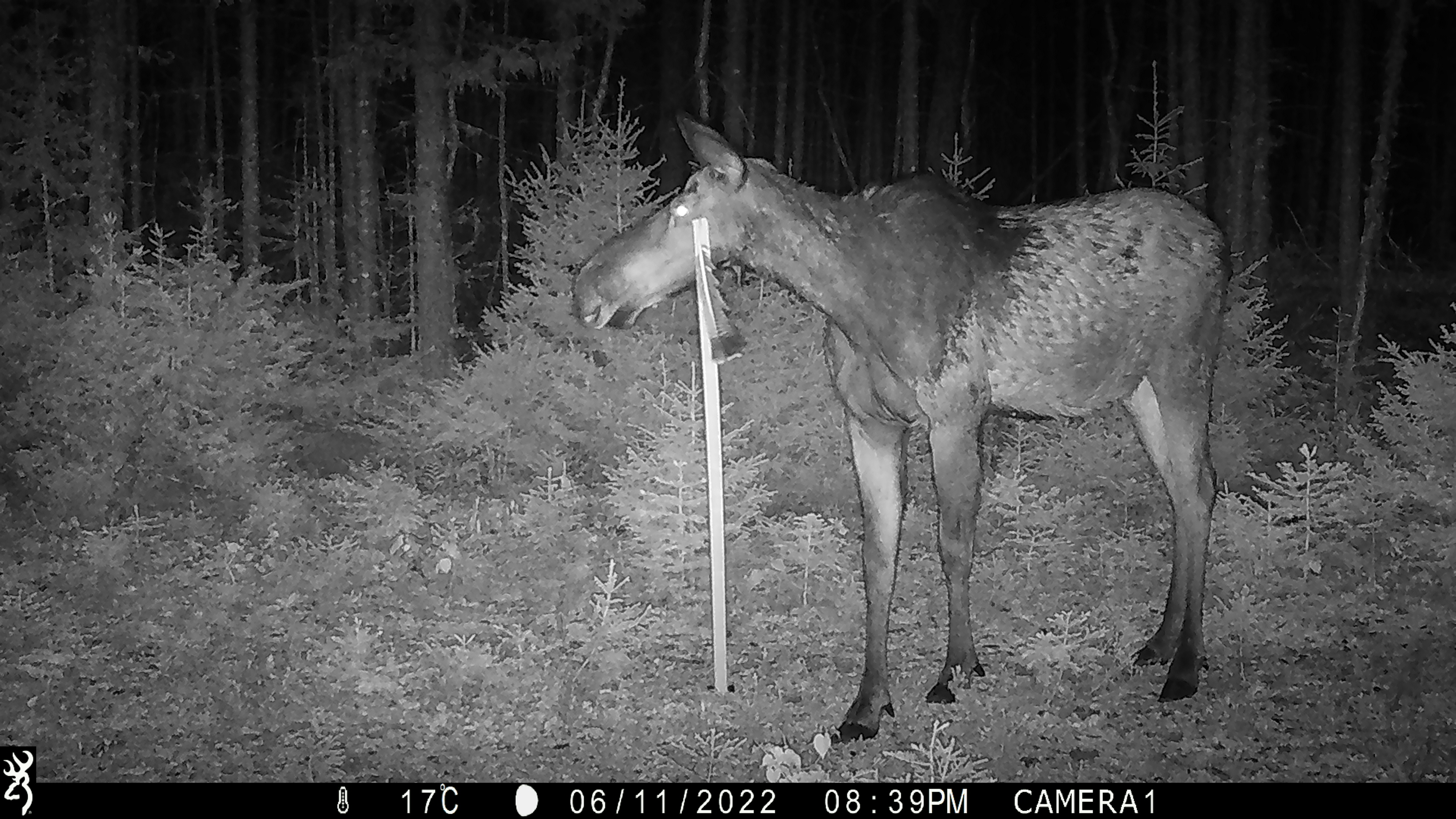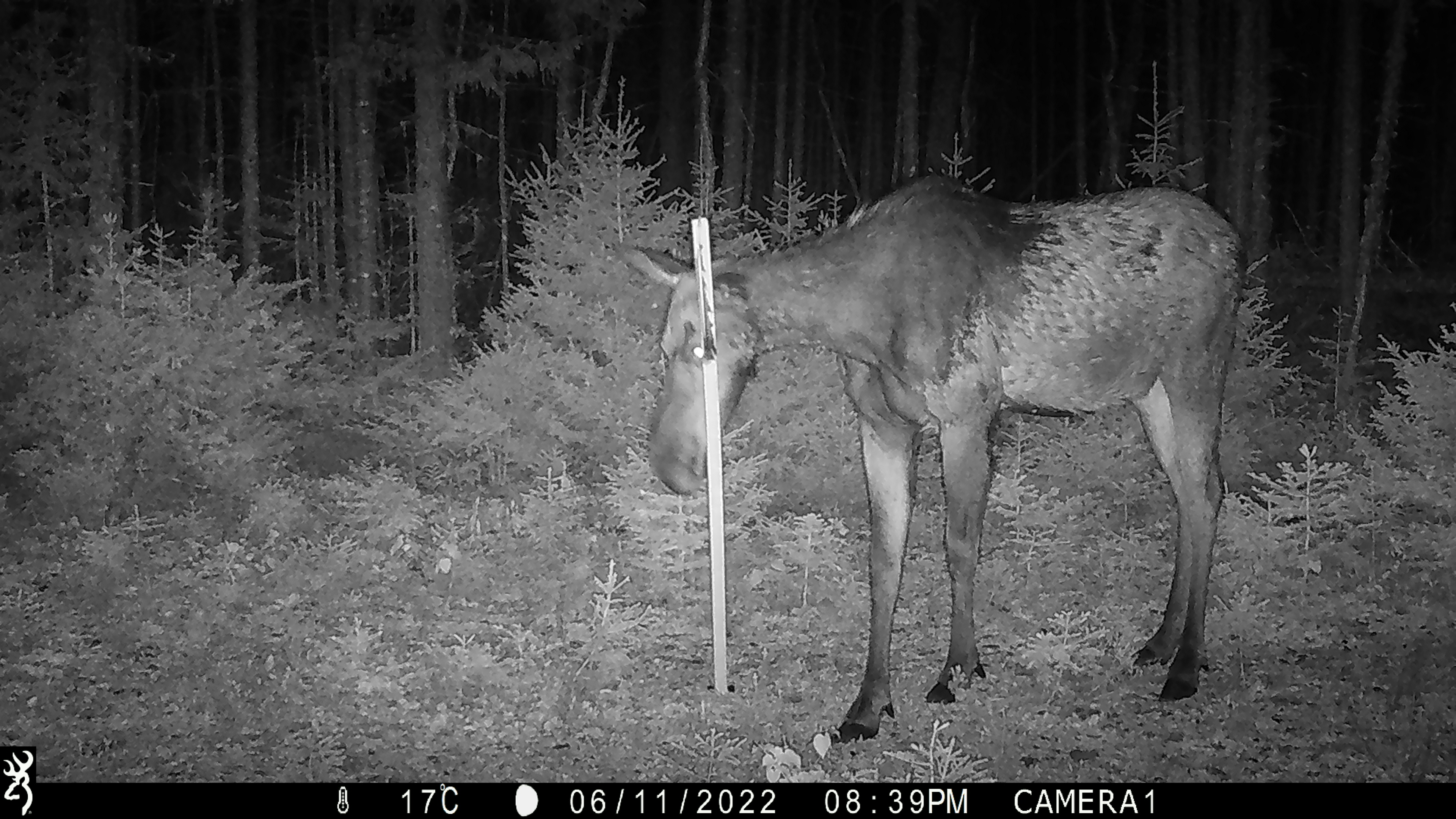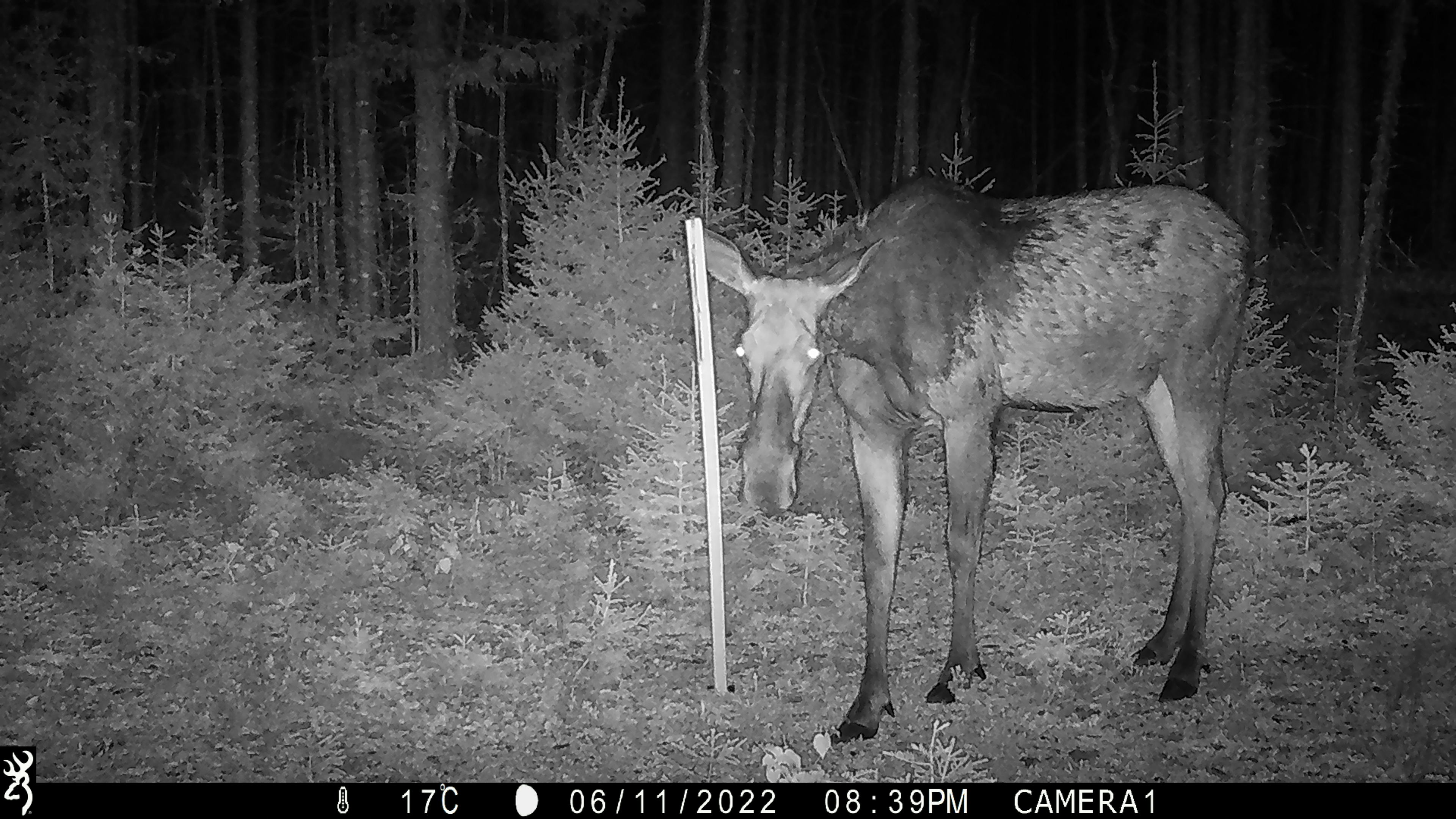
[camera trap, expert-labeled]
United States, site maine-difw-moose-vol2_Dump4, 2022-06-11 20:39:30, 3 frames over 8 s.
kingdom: Animalia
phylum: Chordata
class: Mammalia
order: Artiodactyla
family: Cervidae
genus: Alces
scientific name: Alces alces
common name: moose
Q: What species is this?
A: Moose (Alces alces).